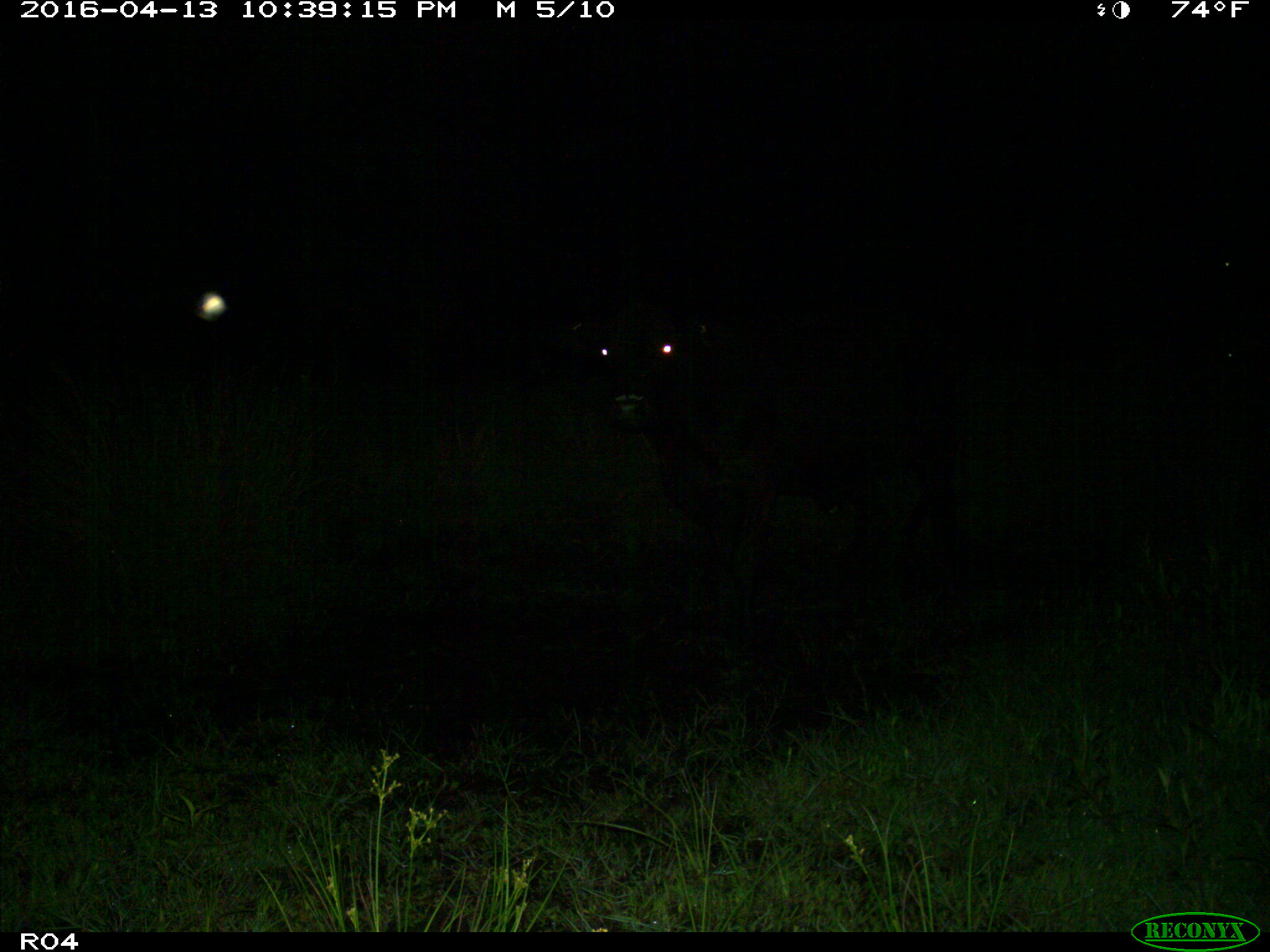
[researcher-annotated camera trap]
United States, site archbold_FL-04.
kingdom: Animalia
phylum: Chordata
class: Mammalia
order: Artiodactyla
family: Bovidae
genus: Bos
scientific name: Bos taurus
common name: domestic cow